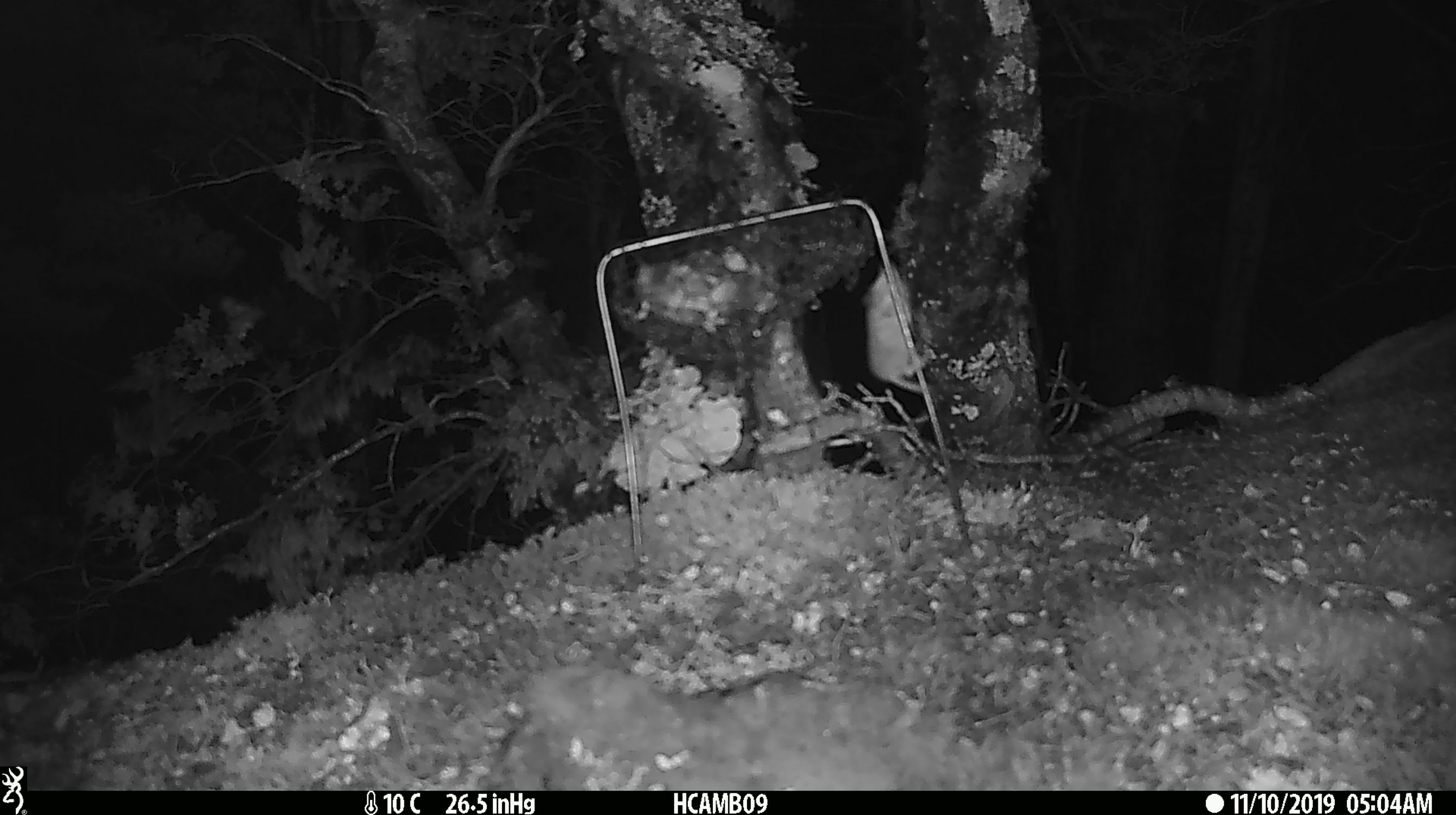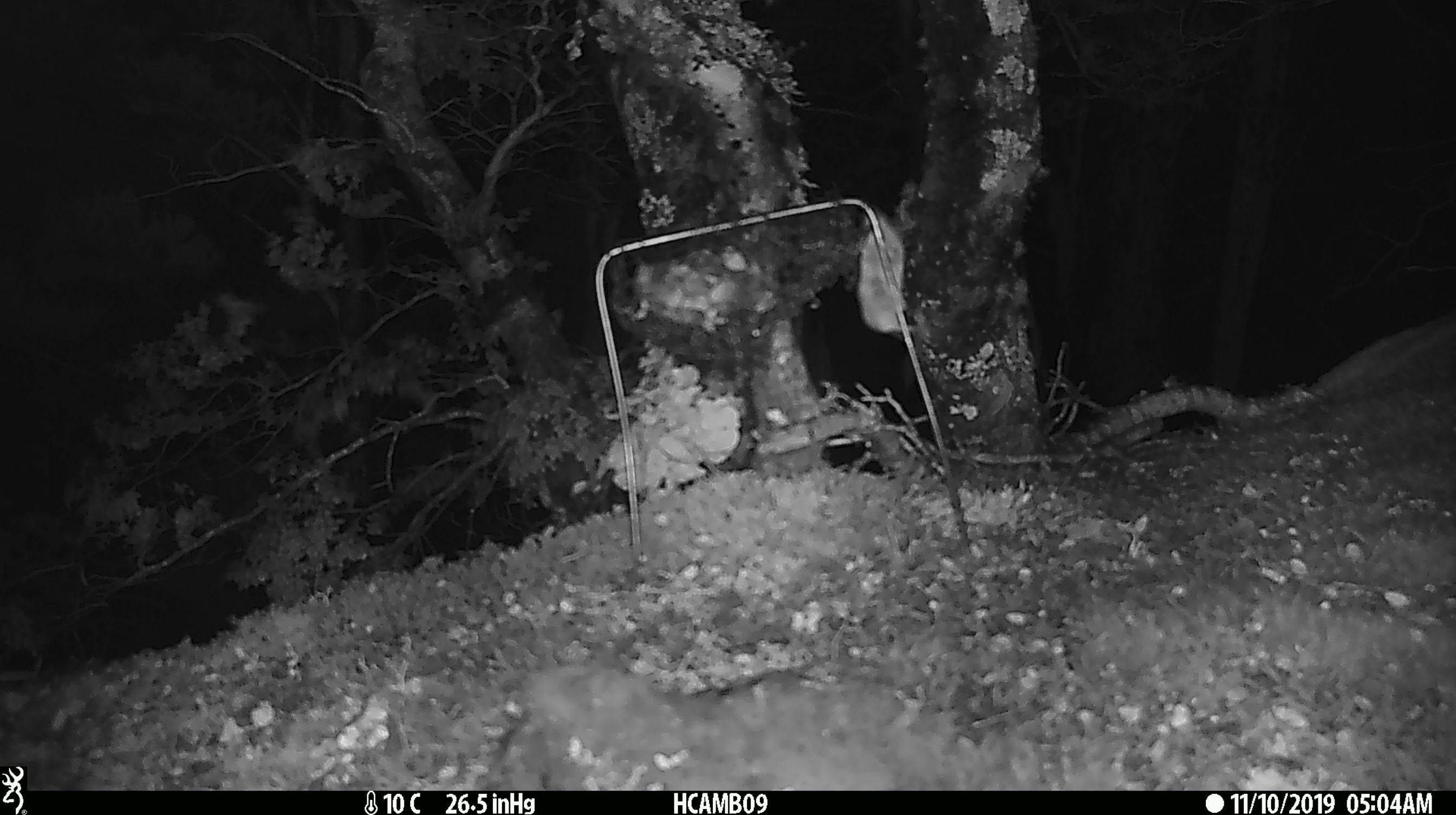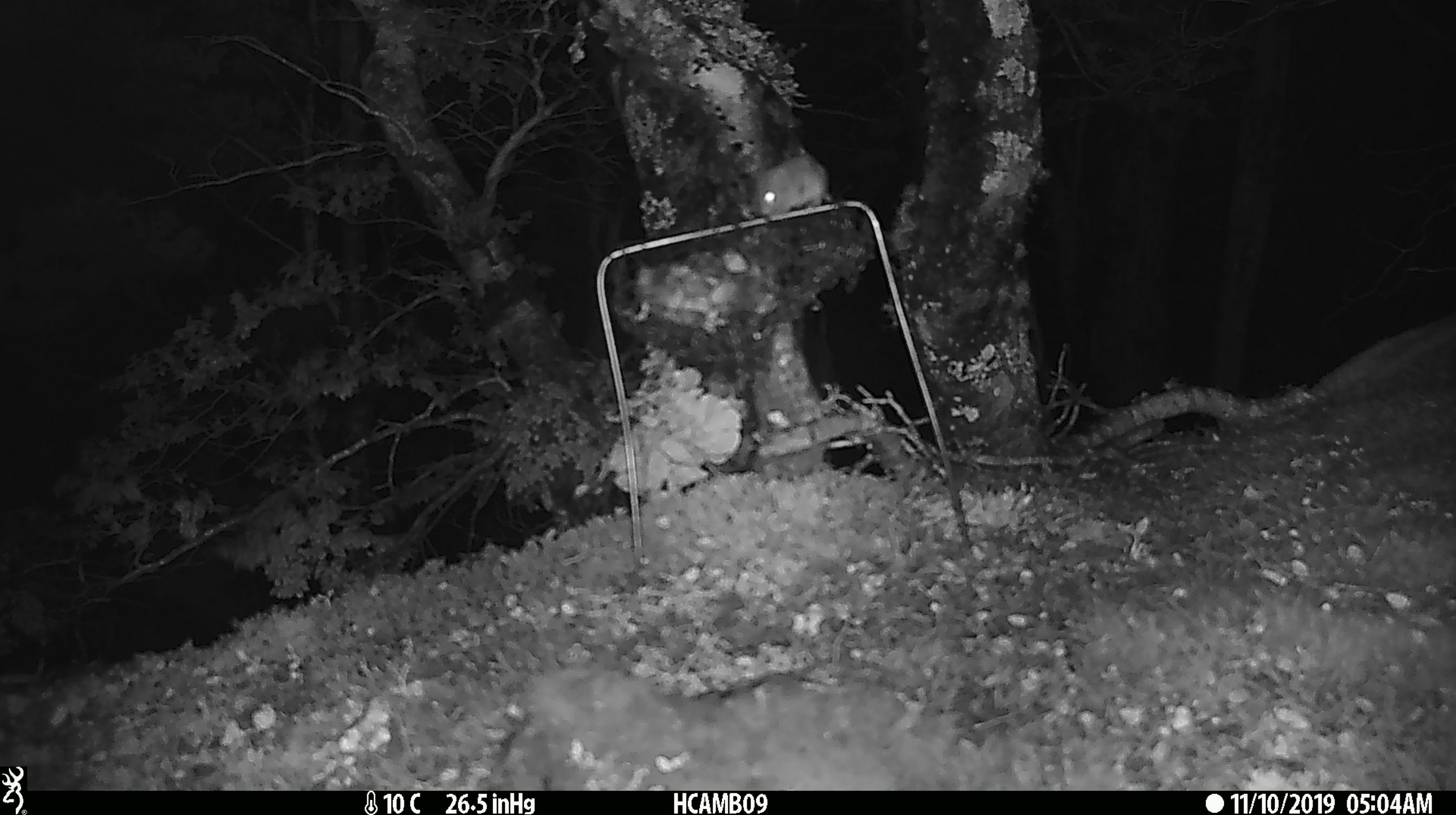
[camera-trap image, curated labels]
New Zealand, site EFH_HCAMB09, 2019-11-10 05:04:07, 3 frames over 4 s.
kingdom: Animalia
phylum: Chordata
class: Mammalia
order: Rodentia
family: Muridae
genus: Mus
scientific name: Mus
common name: mouse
Mouse (Mus).